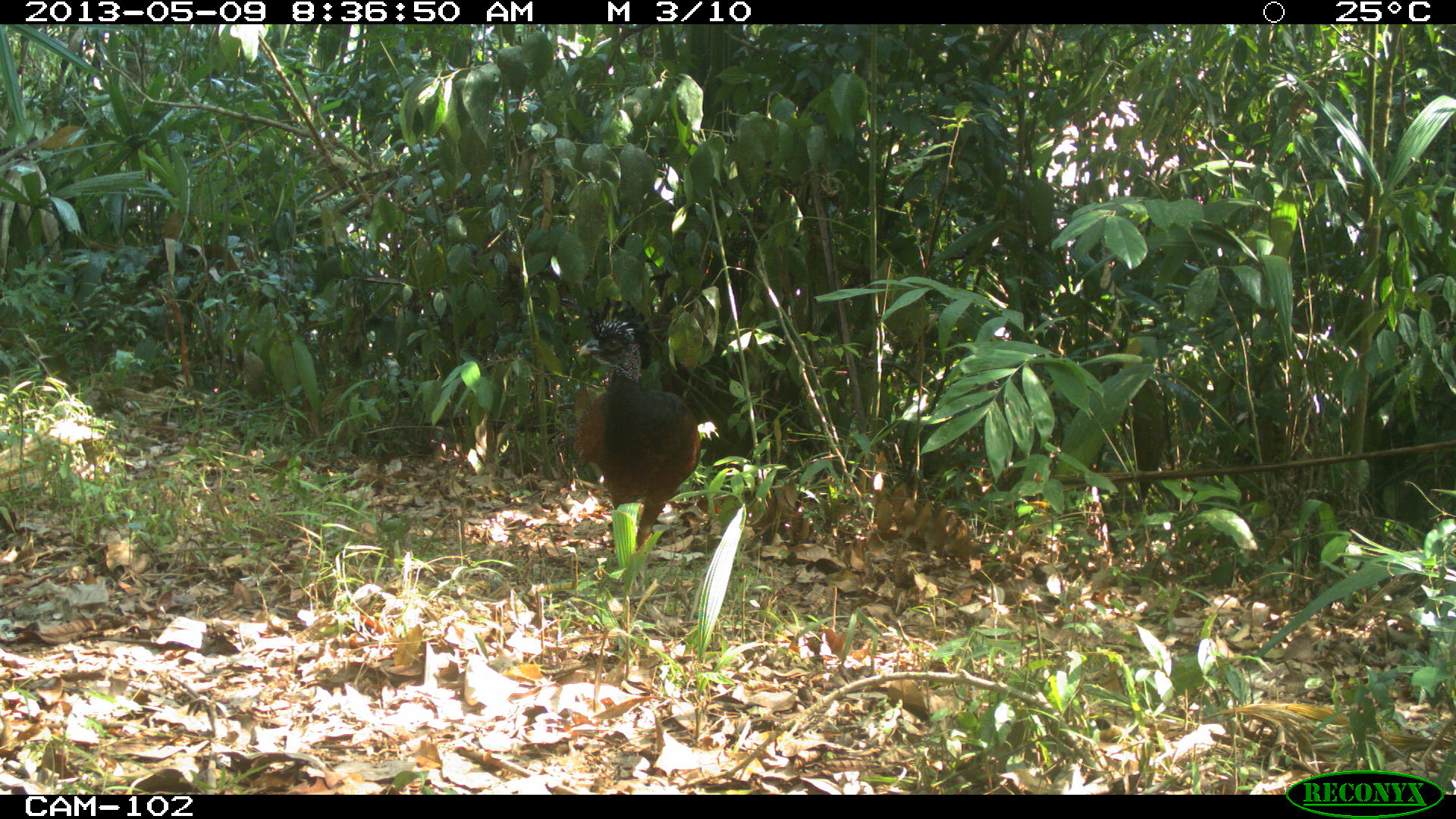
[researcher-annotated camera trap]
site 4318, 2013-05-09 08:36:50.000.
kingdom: Animalia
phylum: Chordata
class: Aves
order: Galliformes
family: Cracidae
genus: Crax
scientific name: Crax rubra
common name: great curassow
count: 1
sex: female